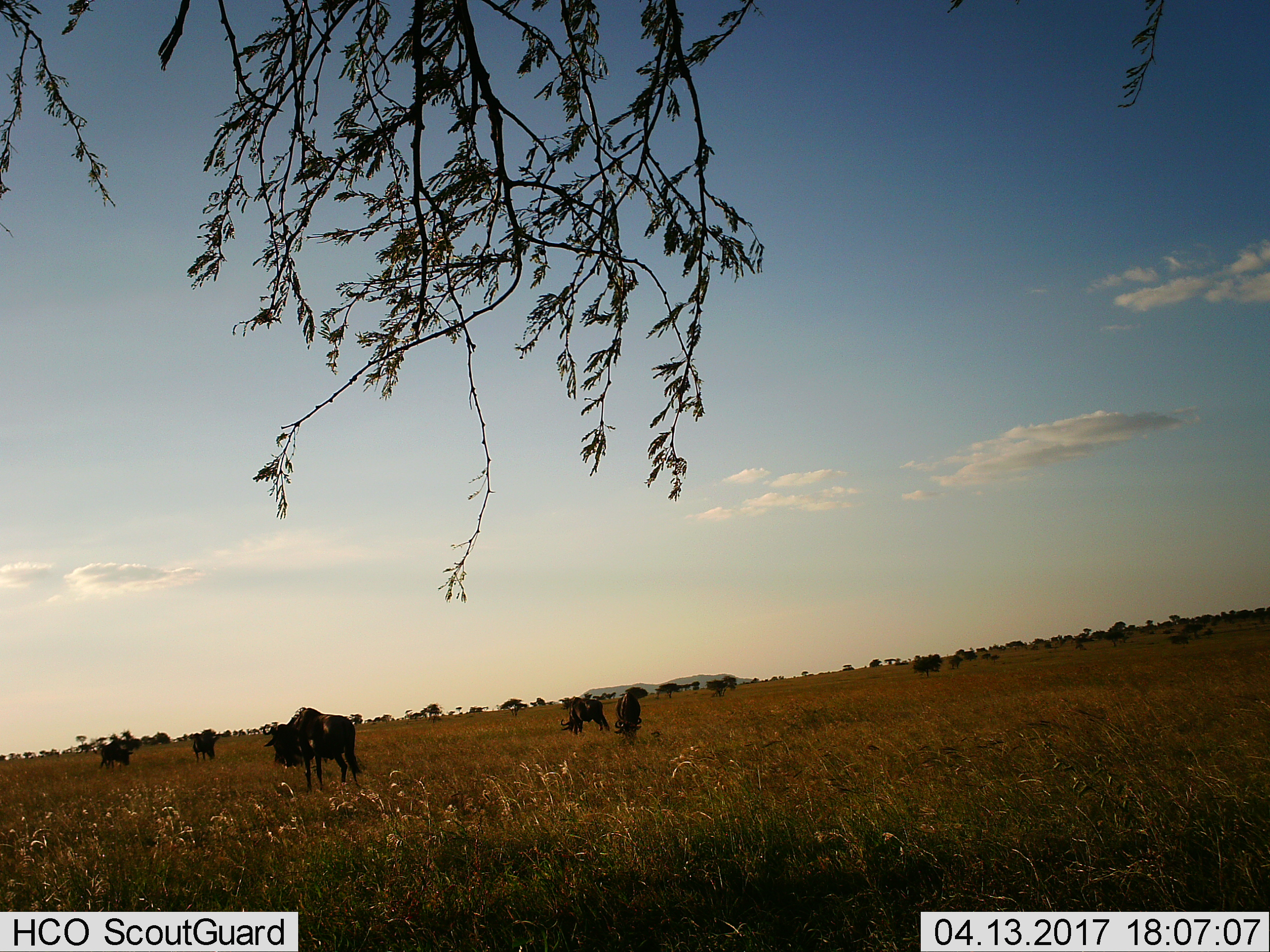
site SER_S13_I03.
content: unidentified animal